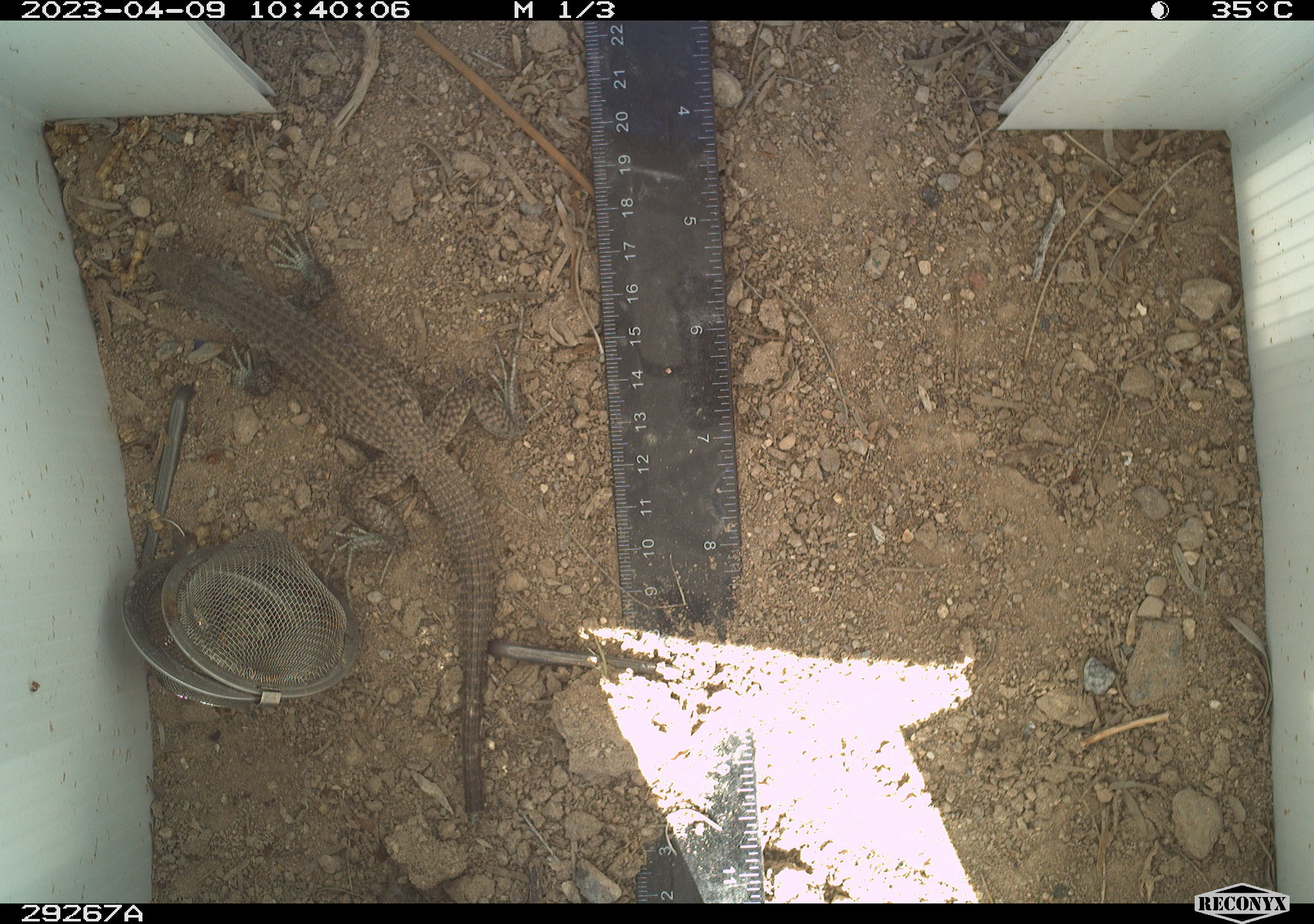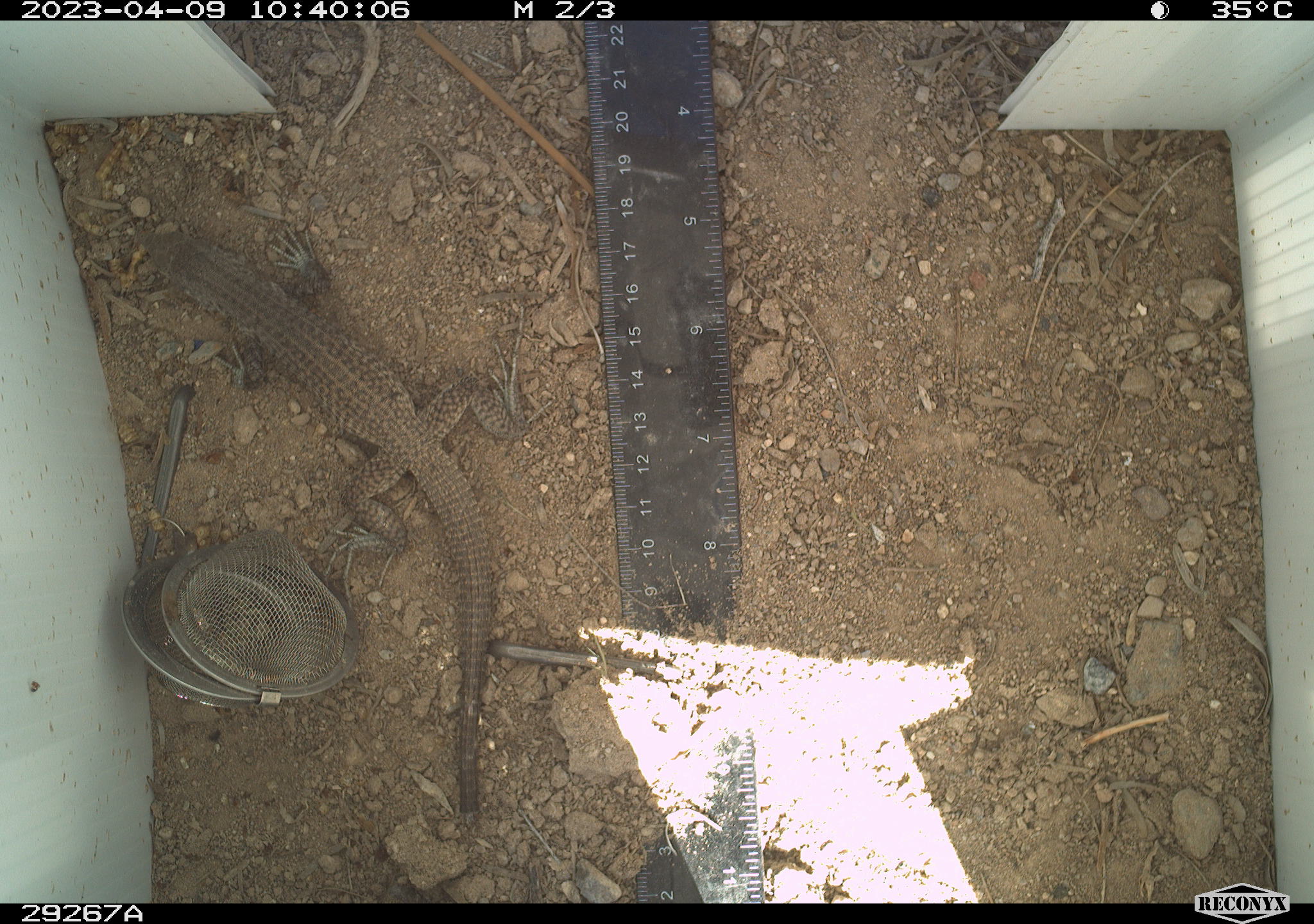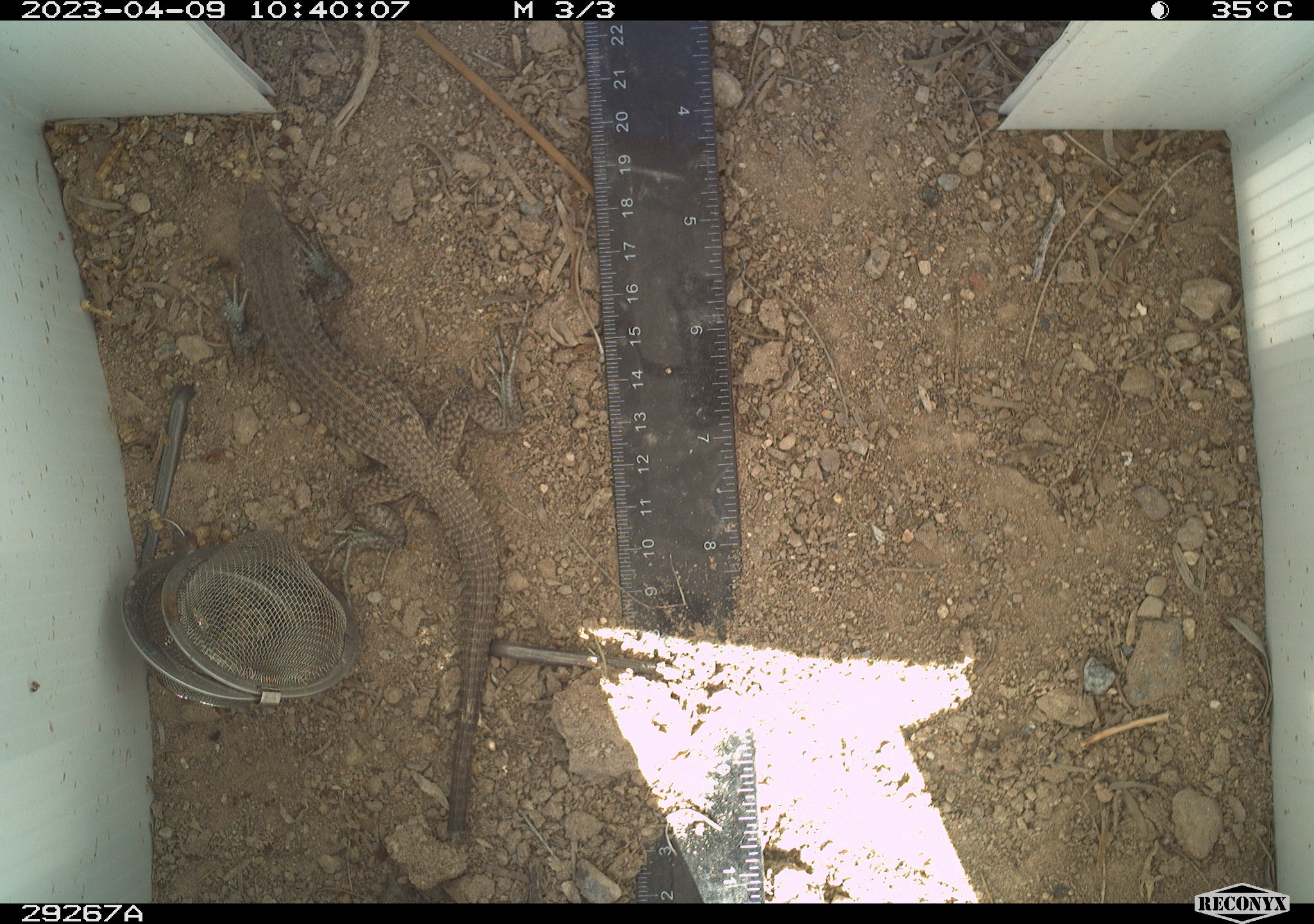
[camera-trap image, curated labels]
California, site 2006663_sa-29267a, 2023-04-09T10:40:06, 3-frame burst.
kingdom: Animalia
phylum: Chordata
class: Reptilia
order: Squamata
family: Teiidae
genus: Aspidoscelis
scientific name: Aspidoscelis tigris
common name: western whiptail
Western whiptail (Aspidoscelis tigris).